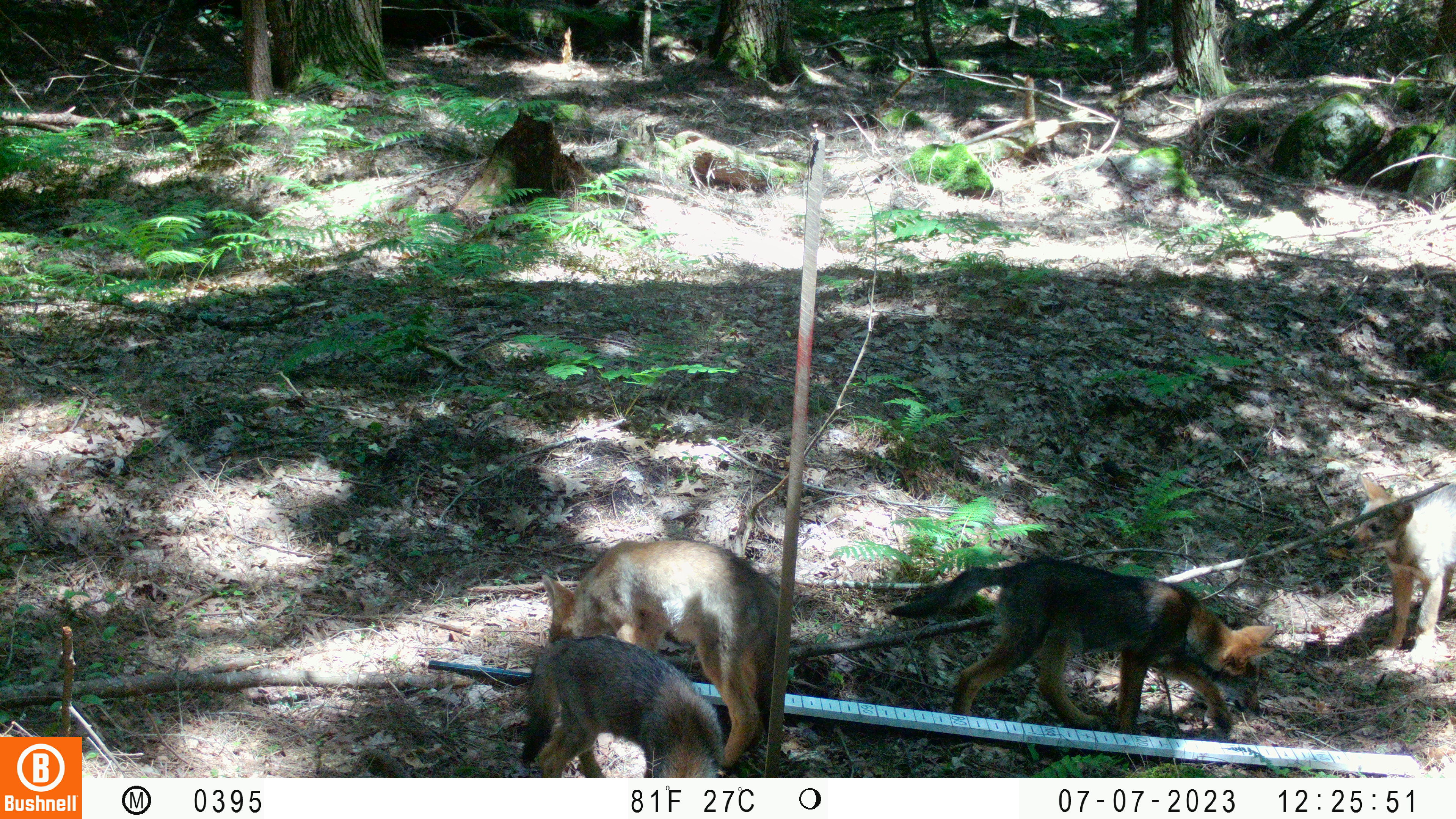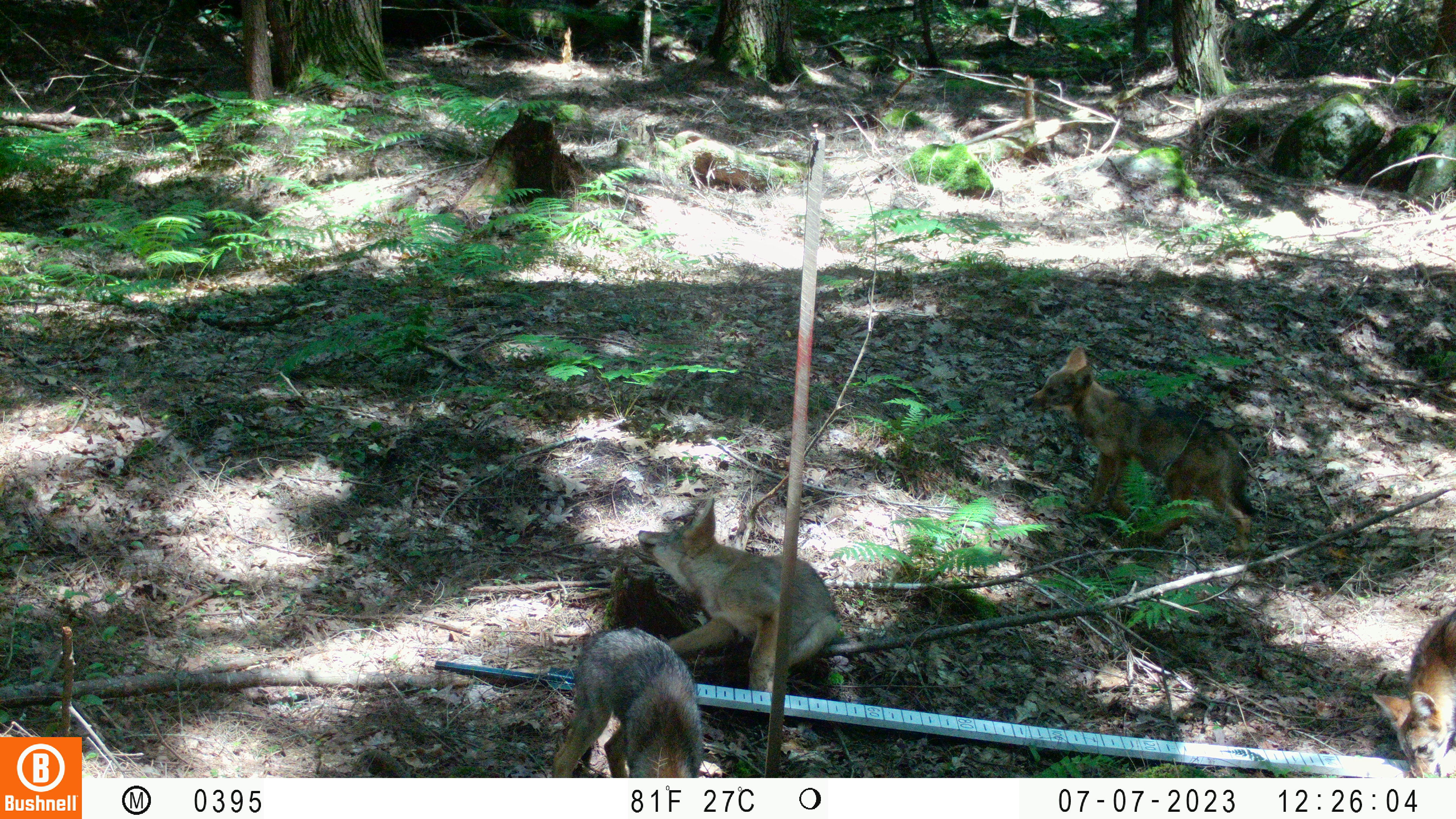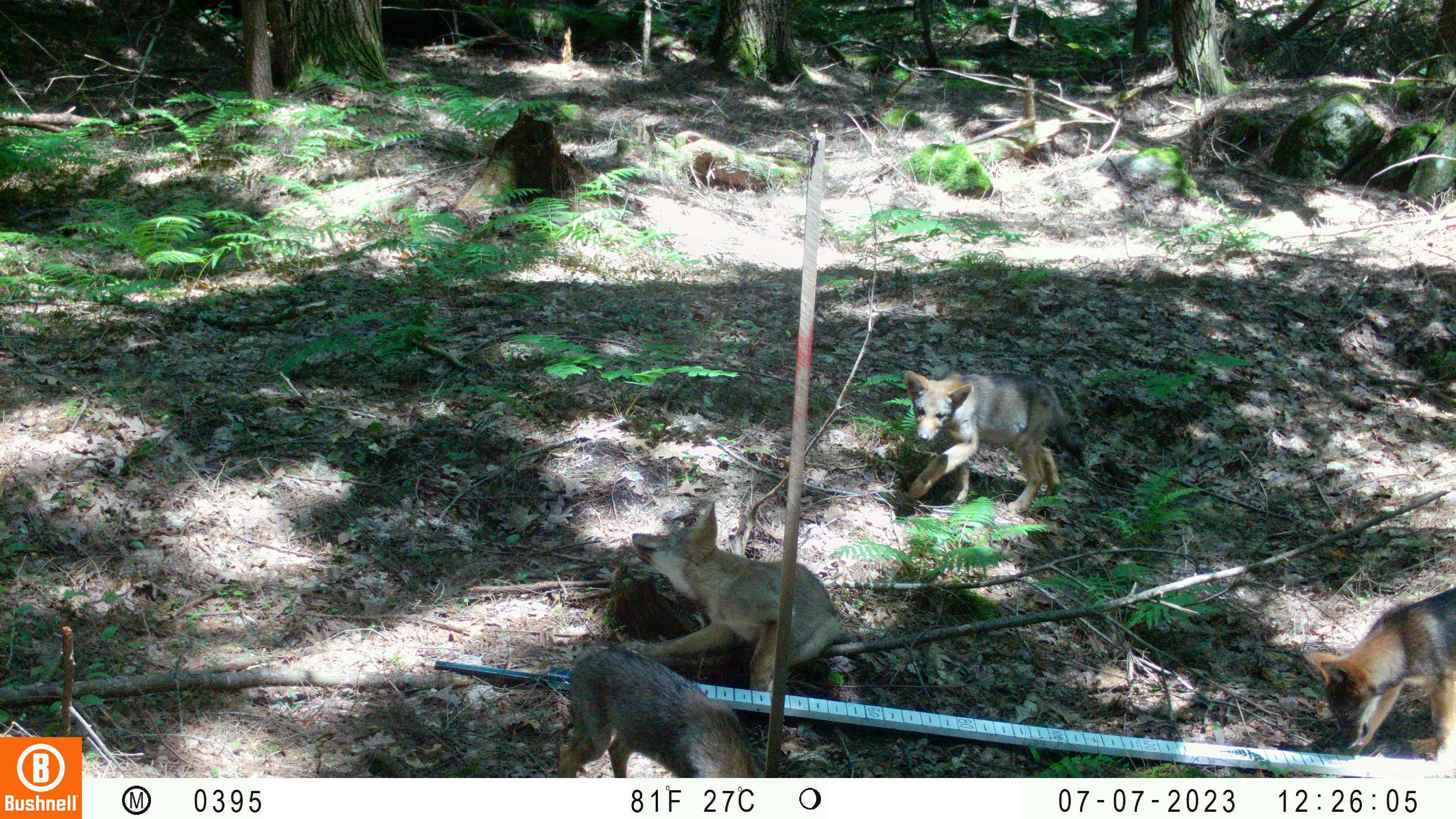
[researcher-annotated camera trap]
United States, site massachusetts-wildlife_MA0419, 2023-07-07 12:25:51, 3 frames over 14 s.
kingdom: Animalia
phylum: Chordata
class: Mammalia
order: Carnivora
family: Canidae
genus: Urocyon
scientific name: Urocyon cinereoargenteus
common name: gray fox